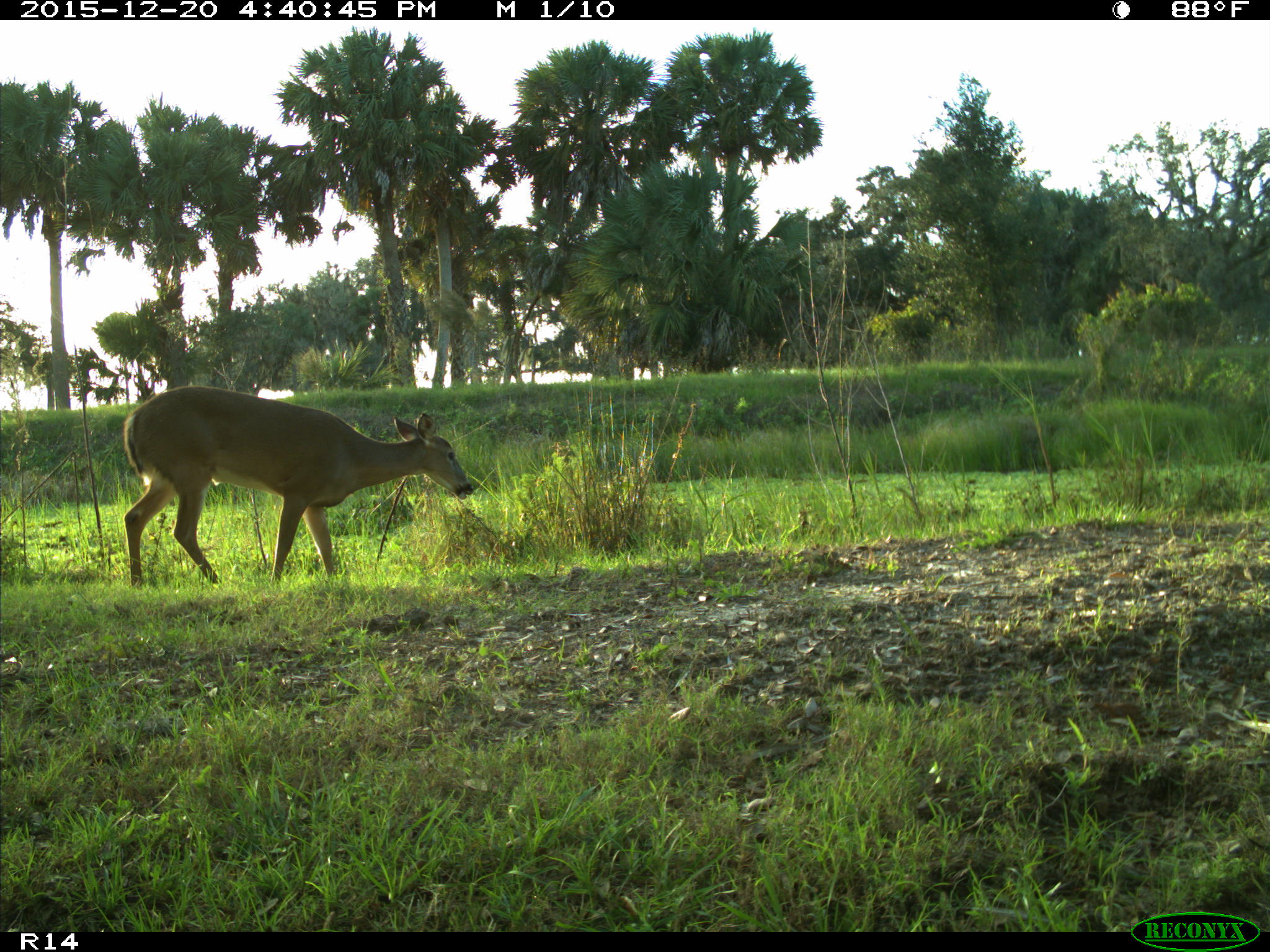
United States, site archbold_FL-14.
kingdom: Animalia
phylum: Chordata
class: Mammalia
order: Artiodactyla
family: Cervidae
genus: Odocoileus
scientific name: Odocoileus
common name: deer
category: unidentified deer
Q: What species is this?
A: Unidentified deer (deer) (Odocoileus).